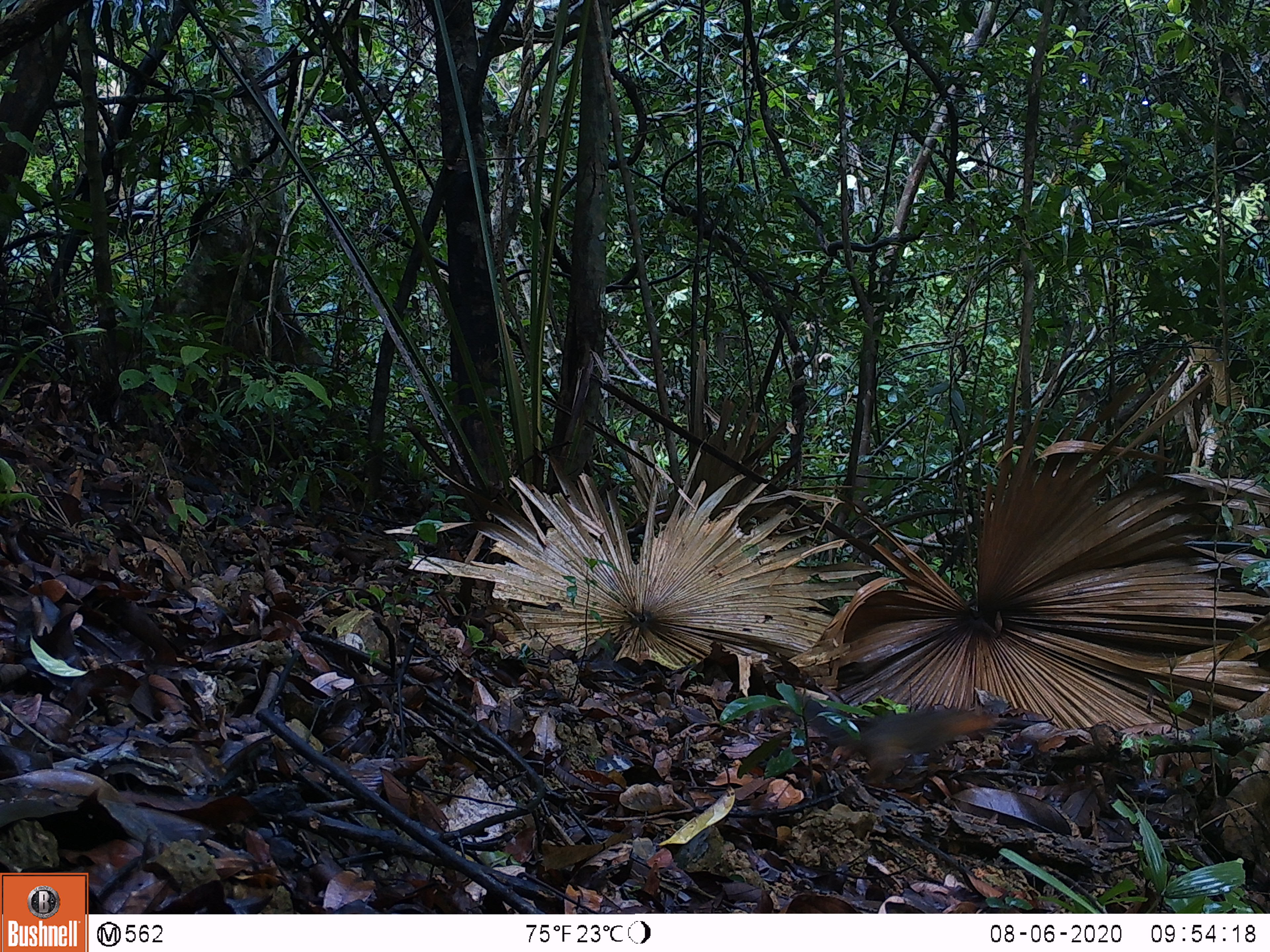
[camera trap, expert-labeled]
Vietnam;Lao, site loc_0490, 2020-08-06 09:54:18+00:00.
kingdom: Animalia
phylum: Chordata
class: Mammalia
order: Rodentia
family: Sciuridae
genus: Dremomys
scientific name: Dremomys rufigenis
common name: red-cheeked squirrel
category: red cheeked squirrel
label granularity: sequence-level